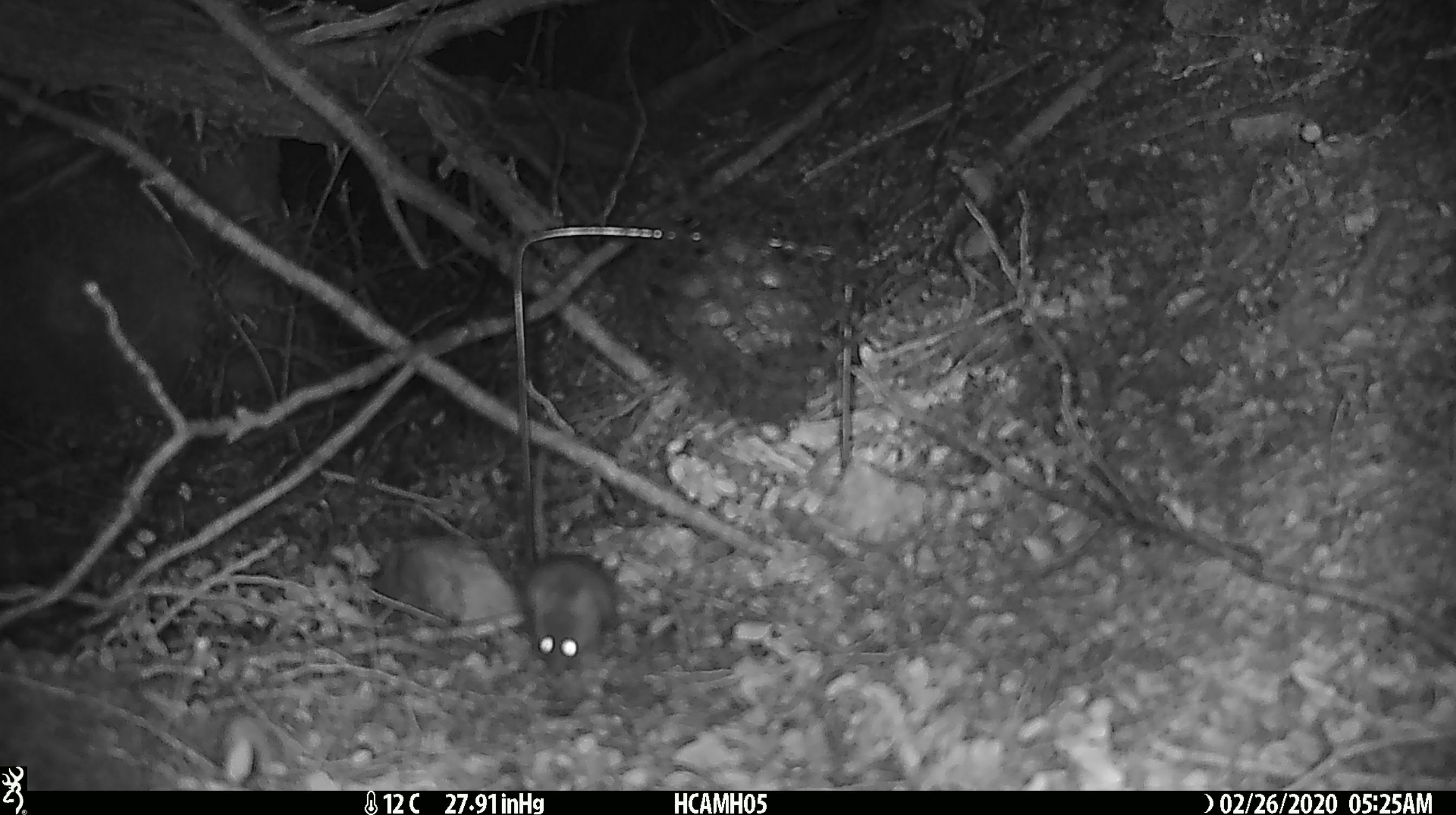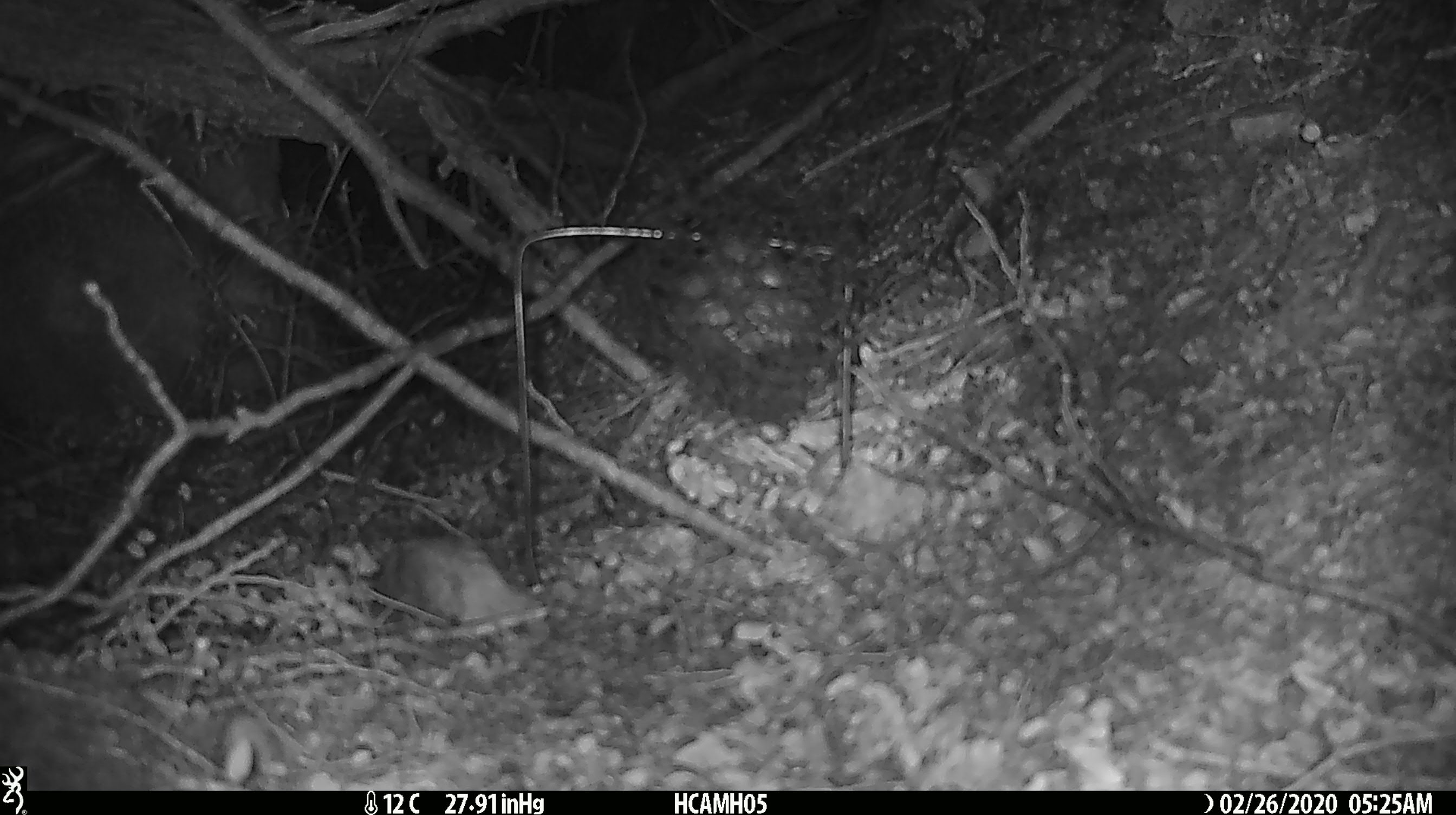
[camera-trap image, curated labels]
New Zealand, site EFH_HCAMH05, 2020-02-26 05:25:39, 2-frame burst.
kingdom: Animalia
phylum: Chordata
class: Mammalia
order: Rodentia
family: Muridae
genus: Mus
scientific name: Mus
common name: mouse